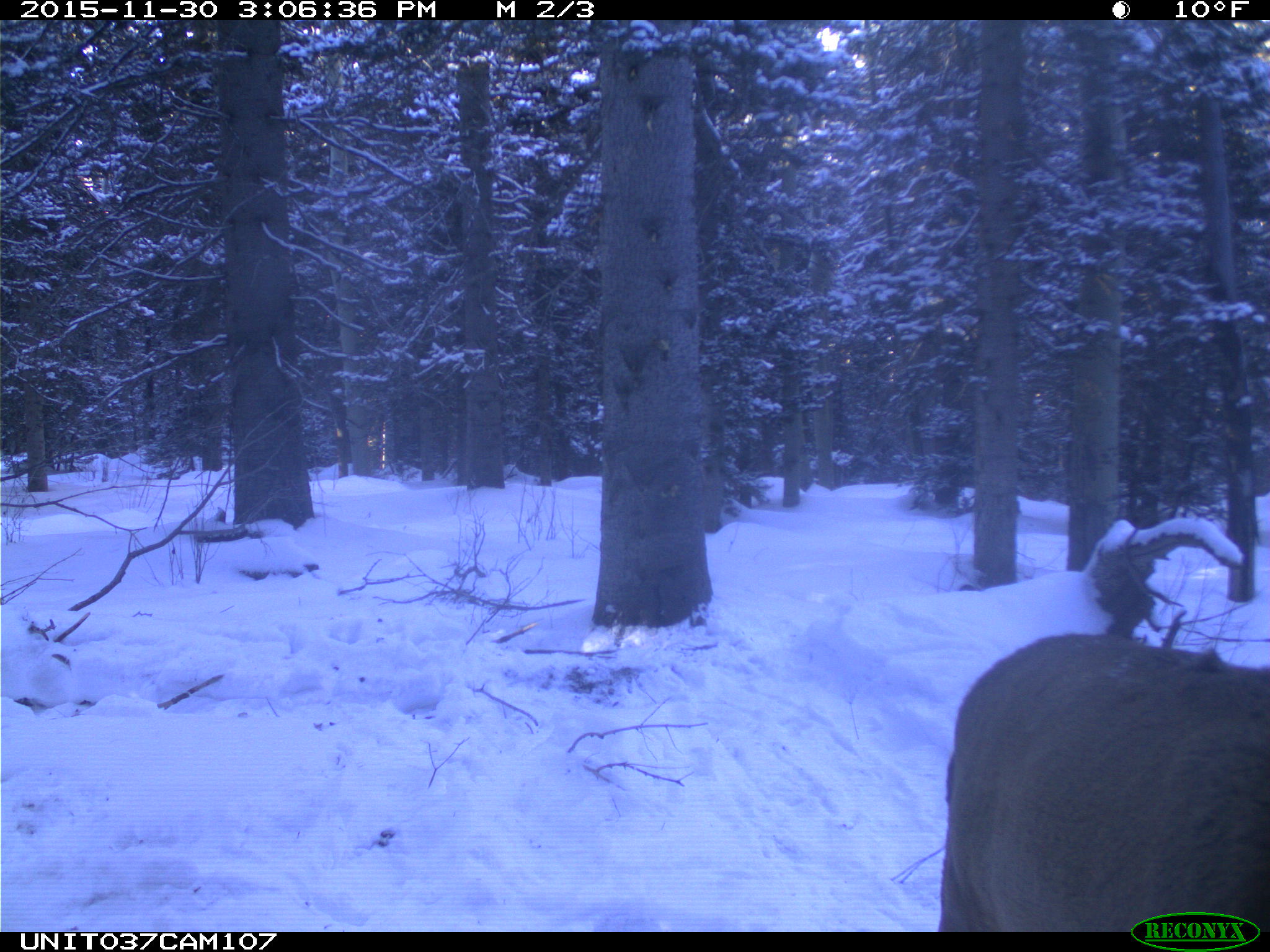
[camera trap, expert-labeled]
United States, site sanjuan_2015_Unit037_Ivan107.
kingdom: Animalia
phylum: Chordata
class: Mammalia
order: Artiodactyla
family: Cervidae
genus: Cervus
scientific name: Cervus elaphus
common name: red deer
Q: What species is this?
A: Cervus elaphus (red deer).